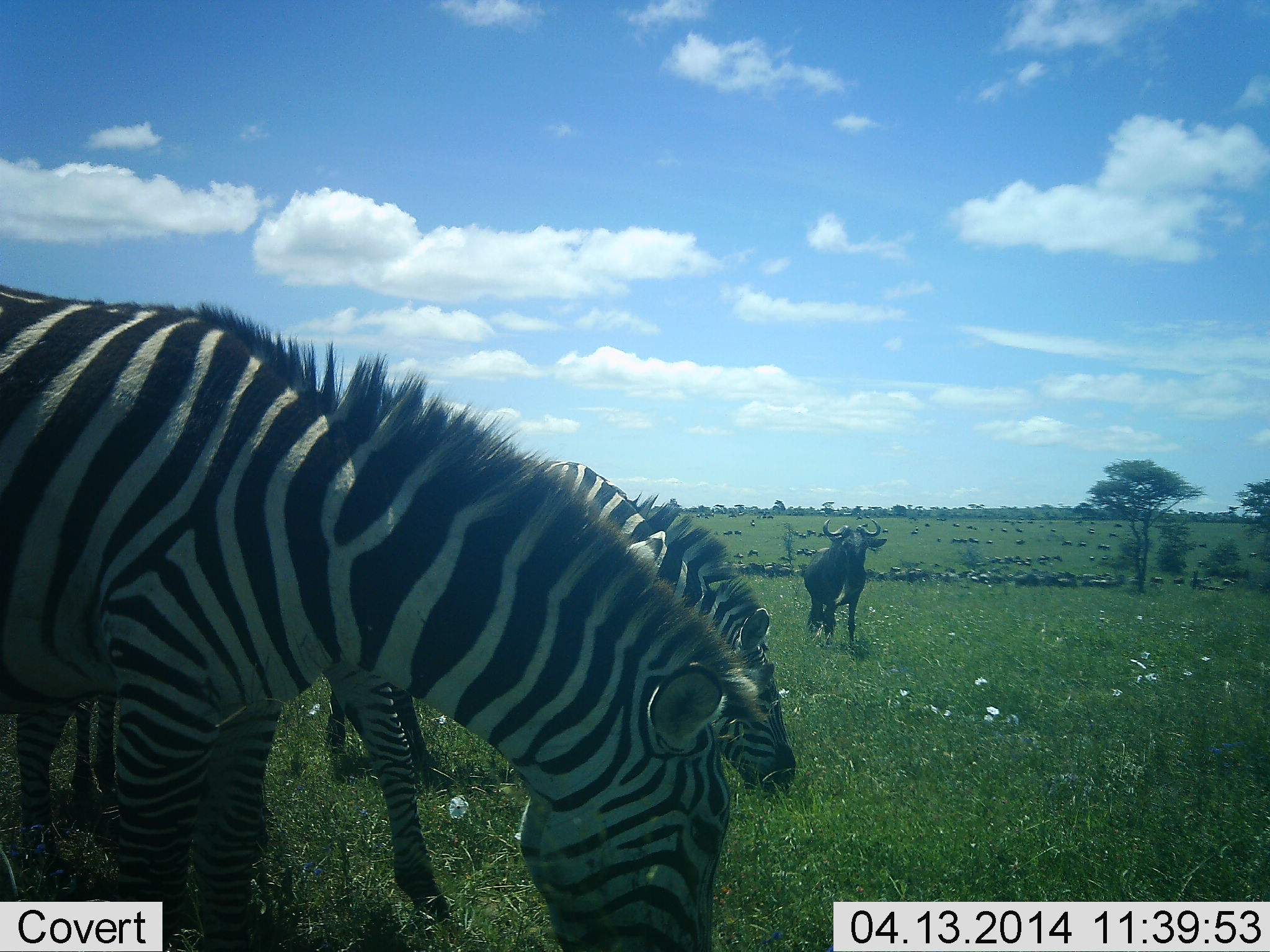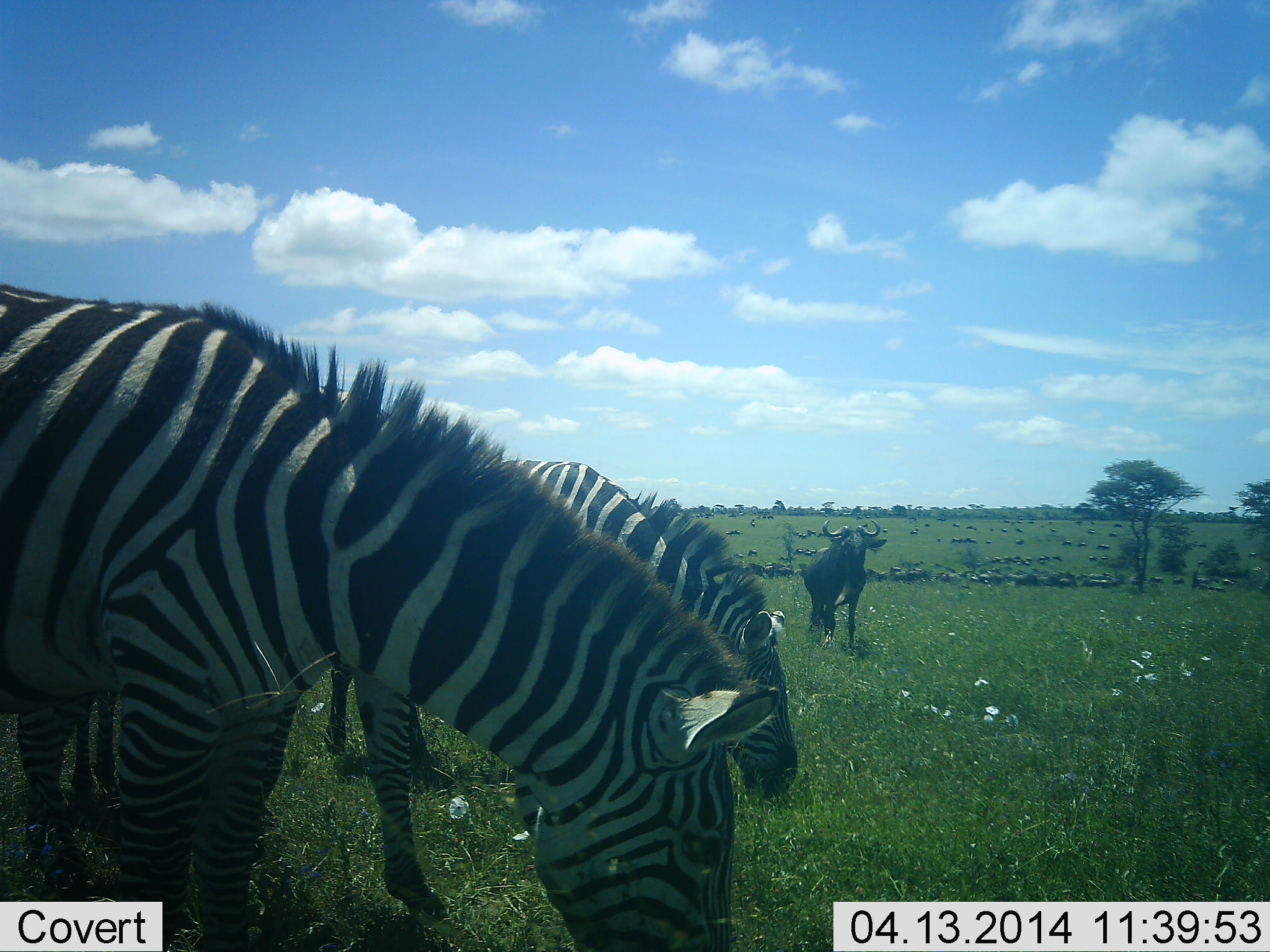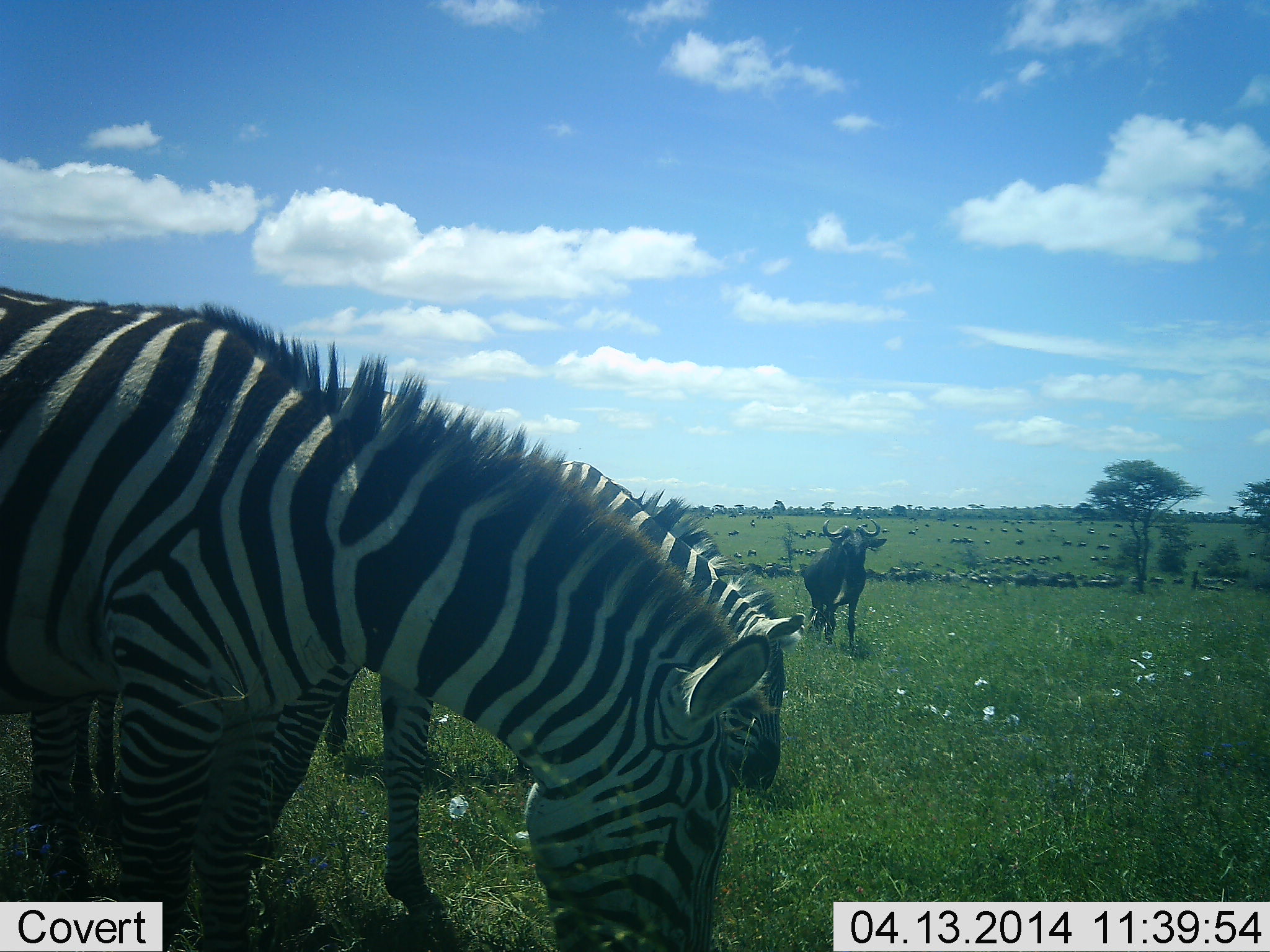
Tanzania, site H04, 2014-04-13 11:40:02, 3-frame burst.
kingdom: Animalia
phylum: Chordata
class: Mammalia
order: Artiodactyla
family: Bovidae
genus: Connochaetes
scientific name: Connochaetes taurinus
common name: blue wildebeest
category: wildebeest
Wildebeest (blue wildebeest) (Connochaetes taurinus), count 11-50. Behavior (volunteer vote fractions): standing 80%, resting 0%, moving 30%, interacting 0%. Young present (vote fraction): 0%. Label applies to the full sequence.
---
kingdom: Animalia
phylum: Chordata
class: Mammalia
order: Perissodactyla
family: Equidae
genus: Equus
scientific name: Equus quagga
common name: plains zebra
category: zebra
Zebra (plains zebra) (Equus quagga), count 3. Behavior (volunteer vote fractions): standing 0%, resting 0%, moving 0%, interacting 0%. Young present (vote fraction): 0%. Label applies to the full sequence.